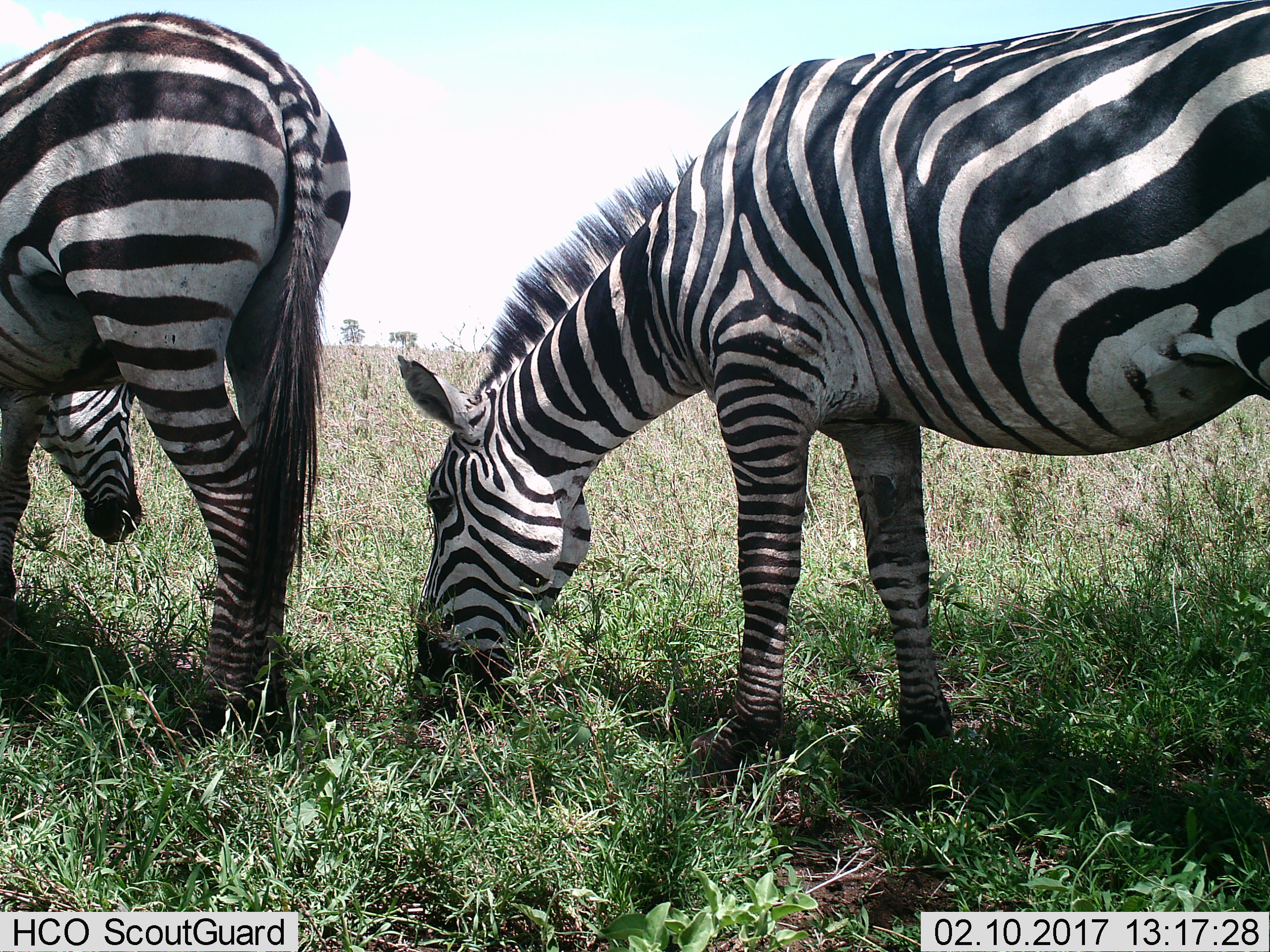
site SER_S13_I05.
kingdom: Animalia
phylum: Chordata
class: Mammalia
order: Perissodactyla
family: Equidae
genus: Equus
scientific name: Equus quagga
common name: plains zebra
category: zebraplains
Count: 2.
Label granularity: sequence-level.